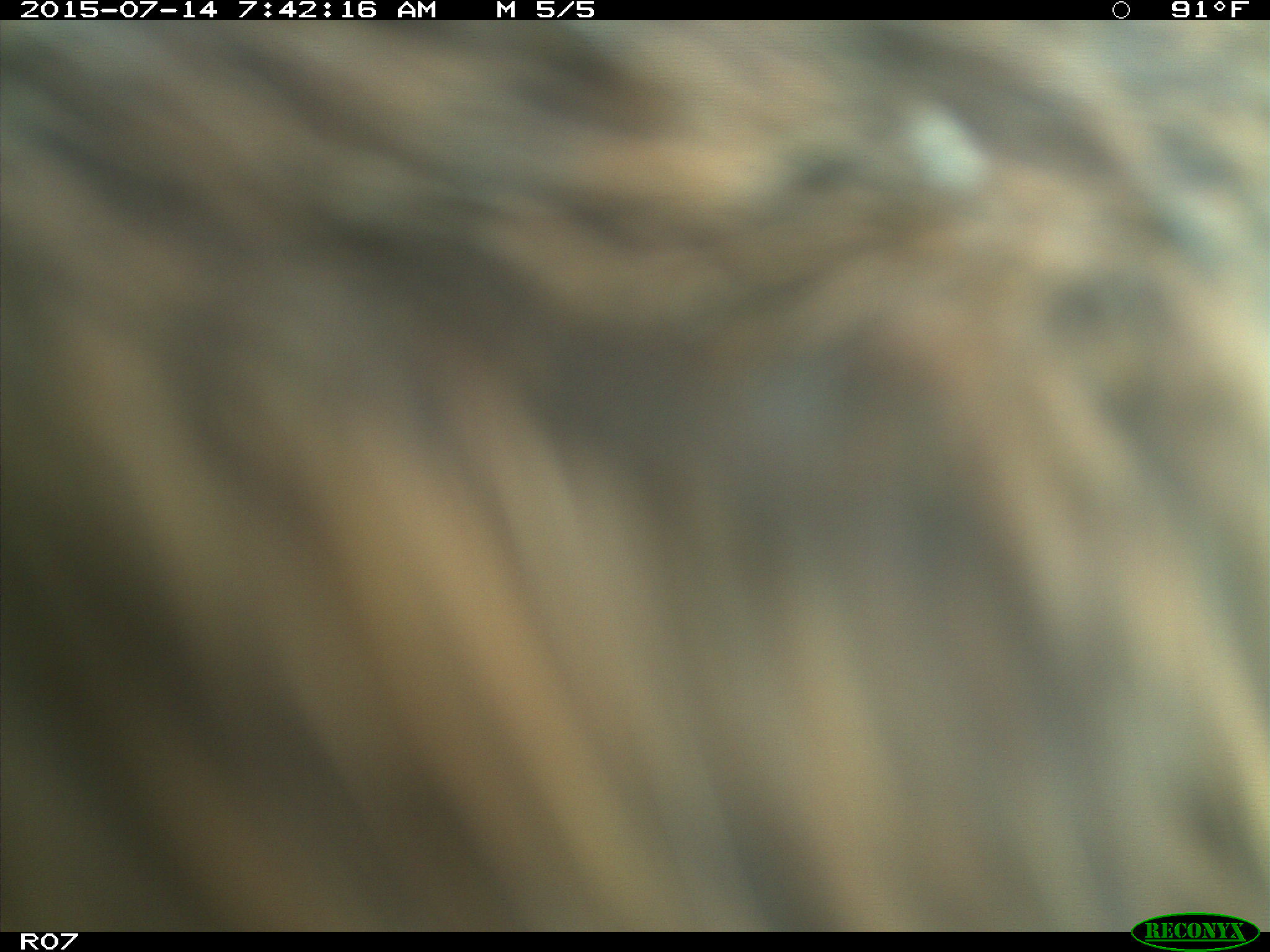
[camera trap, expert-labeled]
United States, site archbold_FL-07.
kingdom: Animalia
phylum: Chordata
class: Mammalia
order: Artiodactyla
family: Bovidae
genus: Bos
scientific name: Bos taurus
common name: domestic cow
Bos taurus (domestic cow).